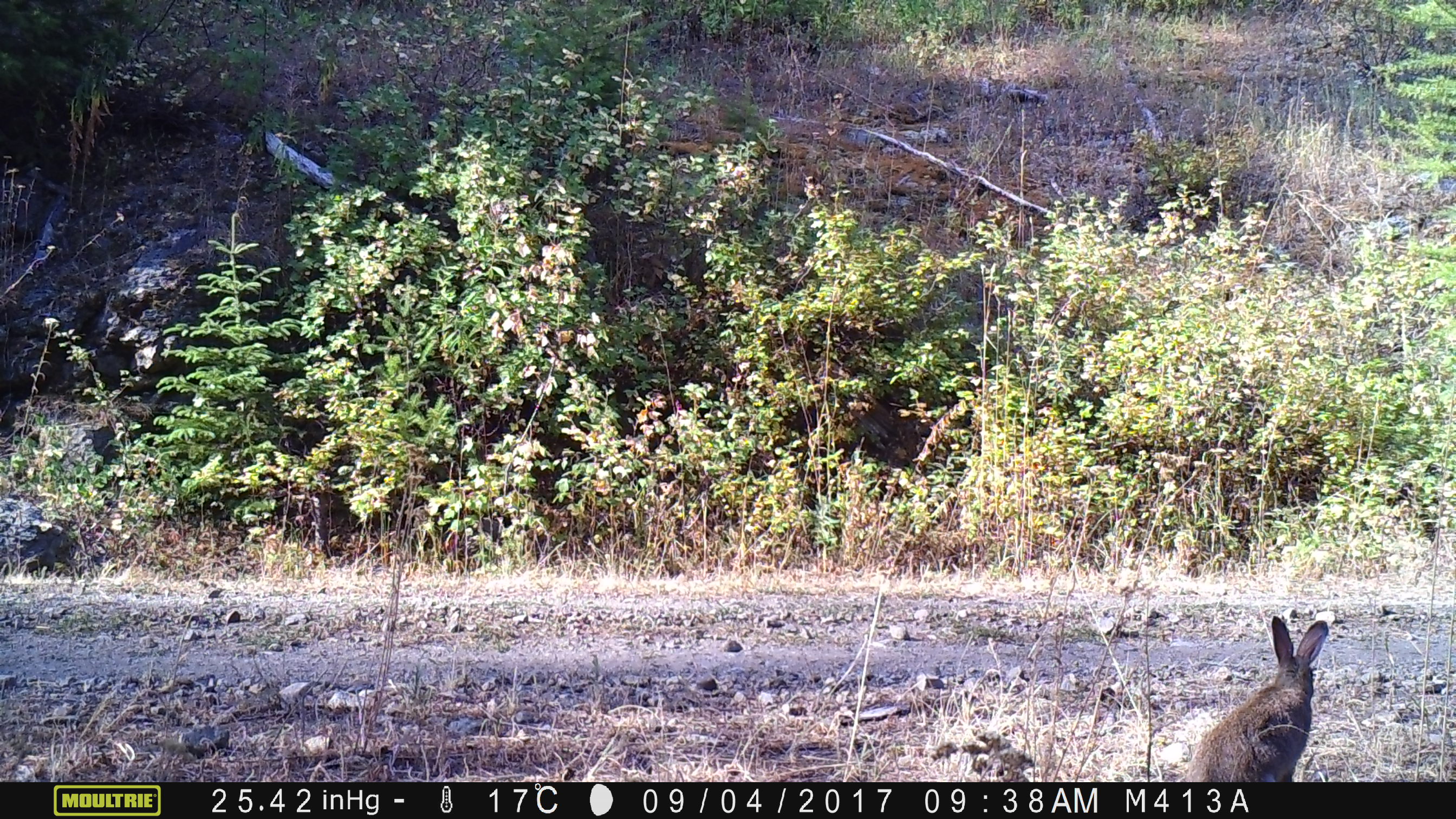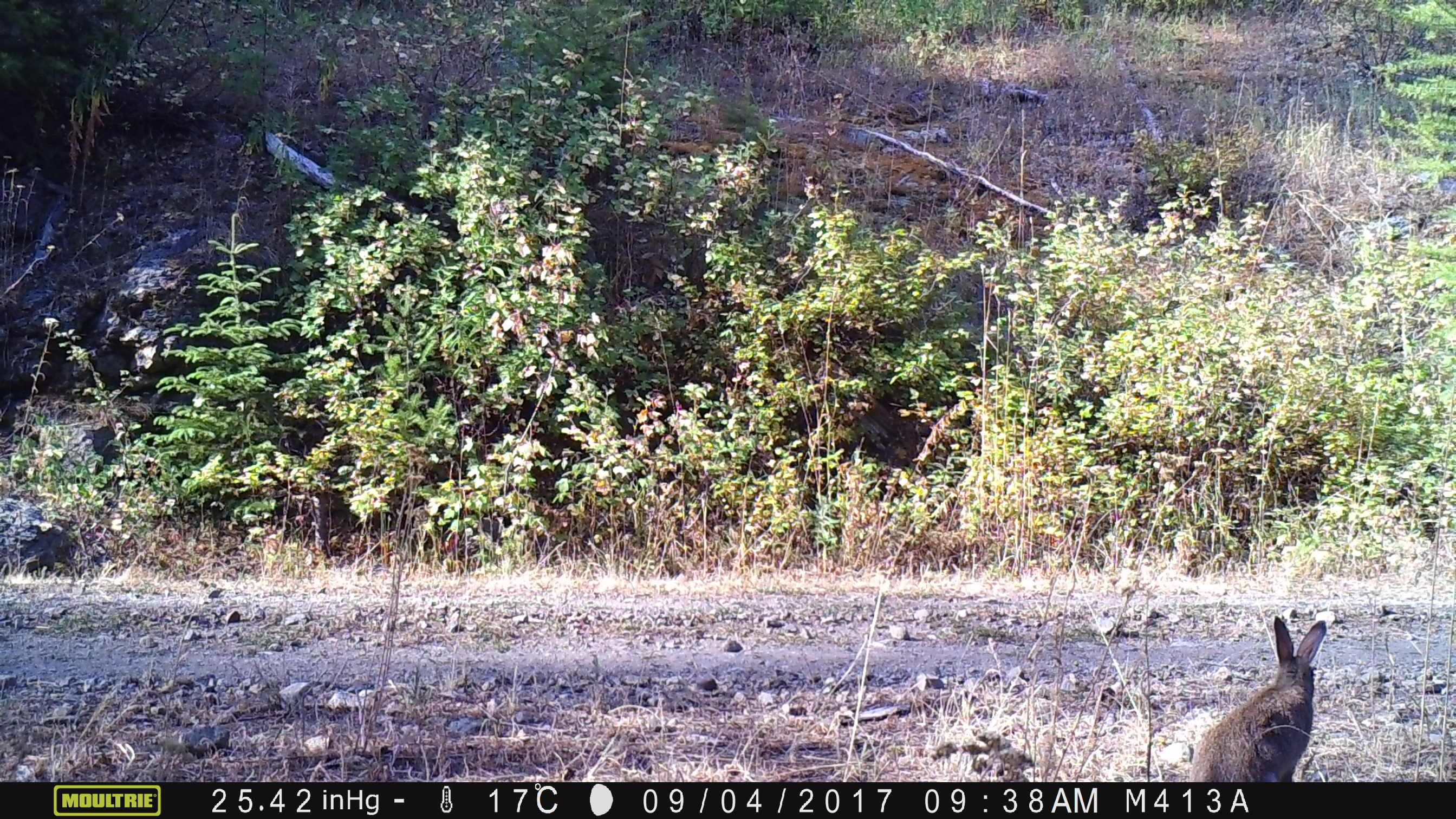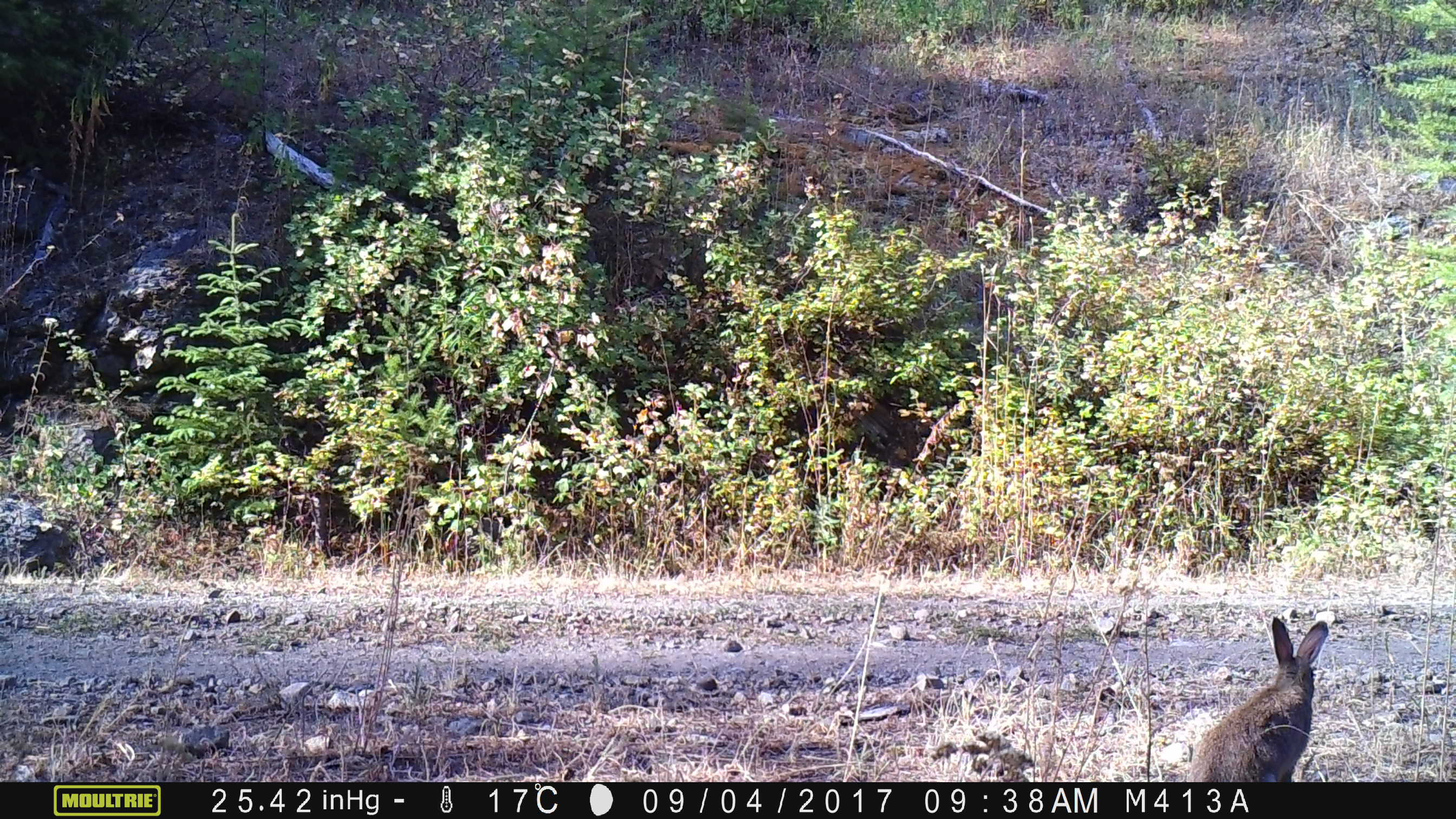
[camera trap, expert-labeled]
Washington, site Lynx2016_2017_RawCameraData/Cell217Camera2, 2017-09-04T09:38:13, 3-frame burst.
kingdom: Animalia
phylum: Chordata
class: Mammalia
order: Lagomorpha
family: Leporidae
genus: Lepus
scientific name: Lepus americanus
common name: snowshoe hare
Lepus americanus (snowshoe hare). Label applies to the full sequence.